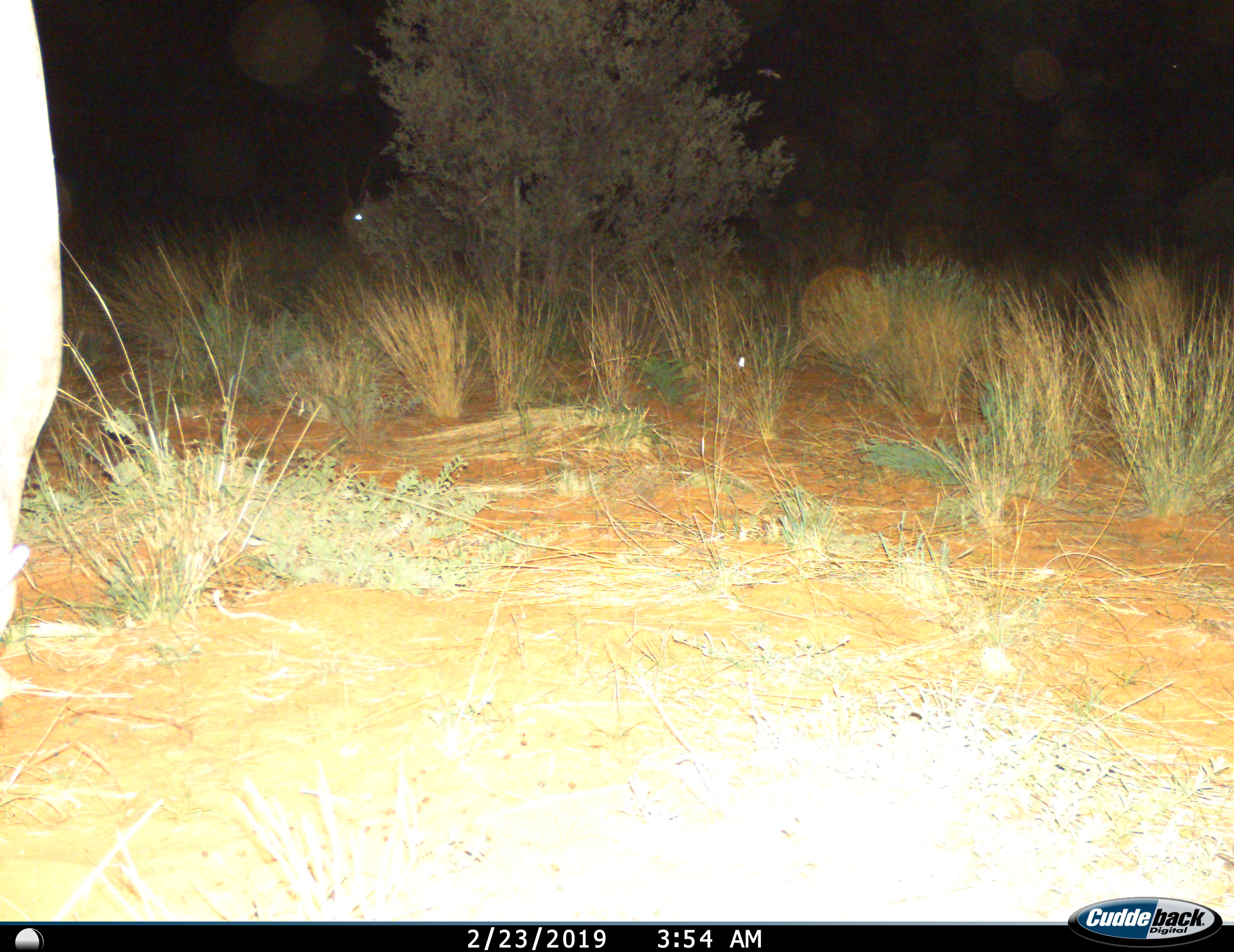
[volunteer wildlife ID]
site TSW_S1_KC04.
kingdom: Animalia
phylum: Chordata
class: Mammalia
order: Artiodactyla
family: Bovidae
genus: Tragelaphus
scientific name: Tragelaphus oryx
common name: eland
Eland (Tragelaphus oryx), count 2. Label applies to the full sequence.